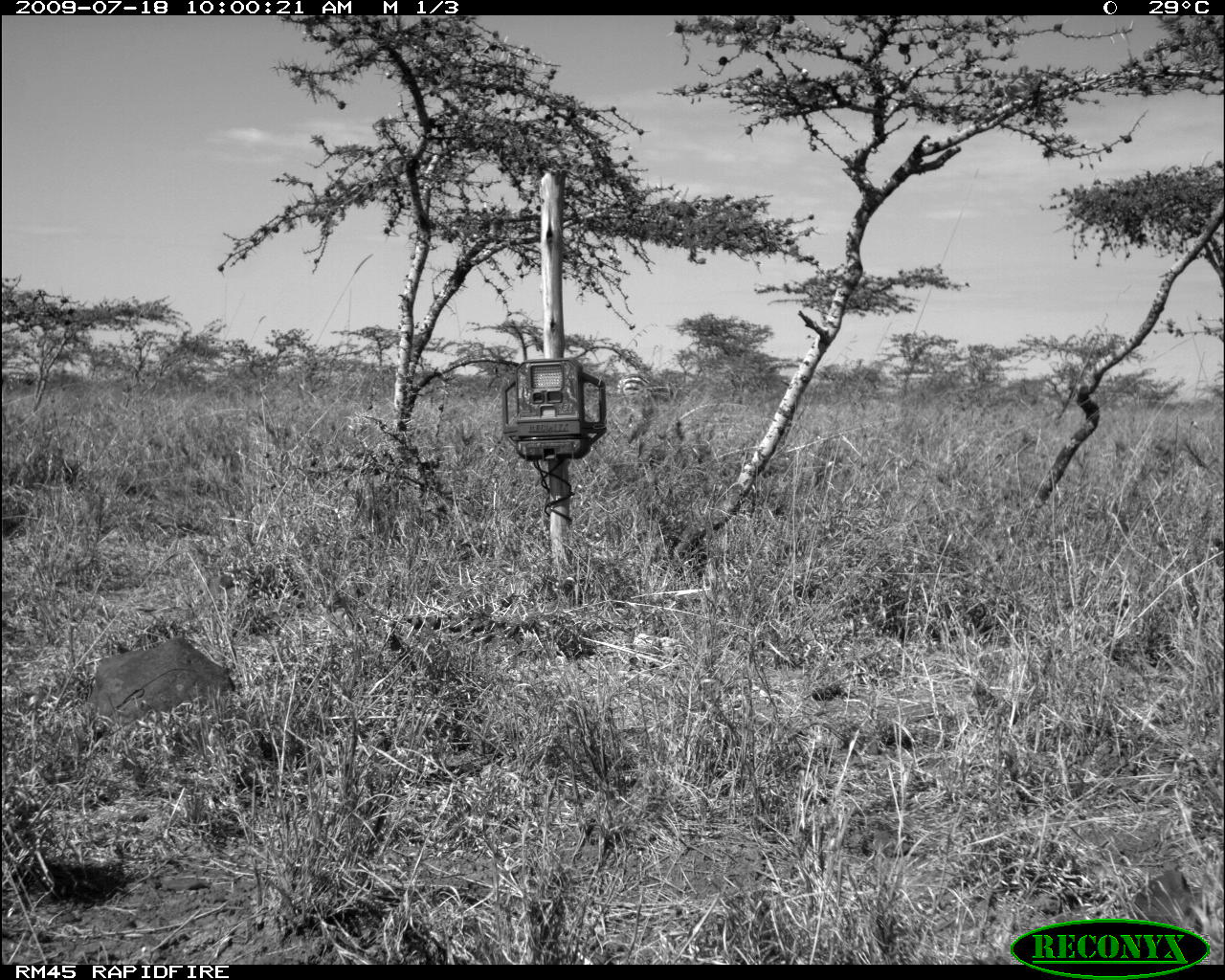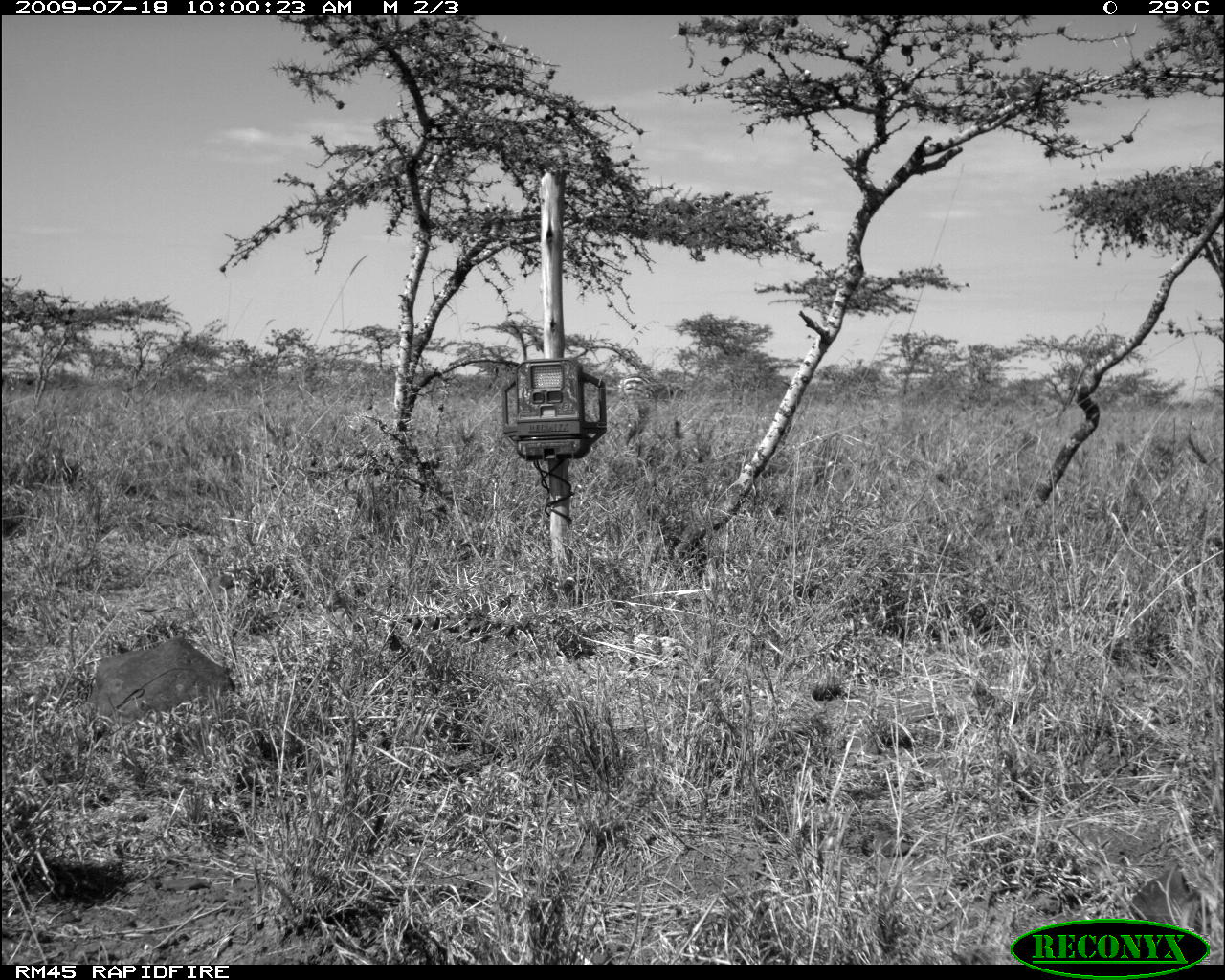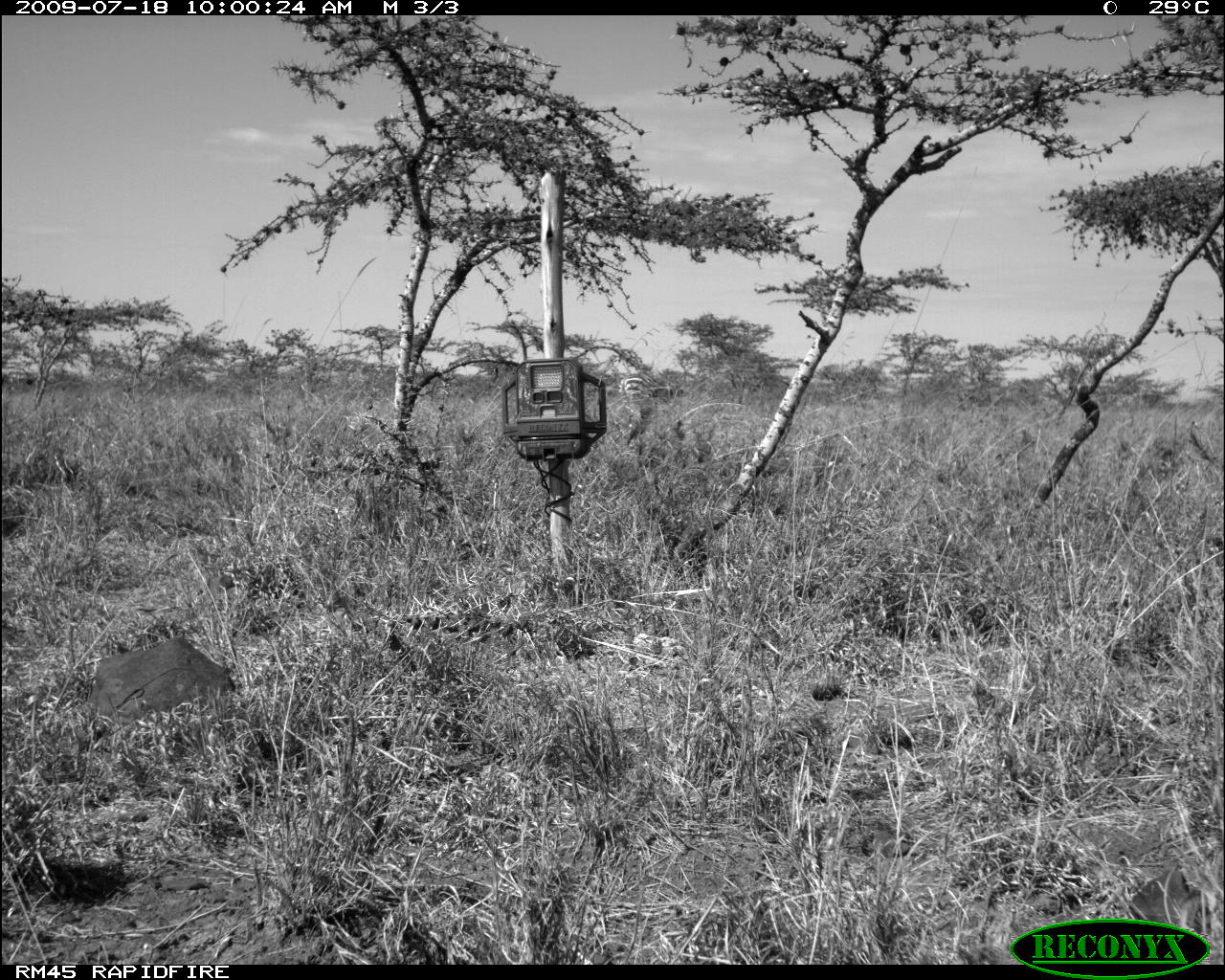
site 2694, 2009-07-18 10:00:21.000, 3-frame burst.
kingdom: Animalia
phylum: Chordata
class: Mammalia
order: Perissodactyla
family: Equidae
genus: Equus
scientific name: Equus quagga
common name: plains zebra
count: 1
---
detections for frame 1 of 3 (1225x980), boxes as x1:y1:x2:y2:
equus quagga: 615:377:670:402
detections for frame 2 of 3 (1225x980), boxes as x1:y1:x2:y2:
equus quagga: 619:375:688:405